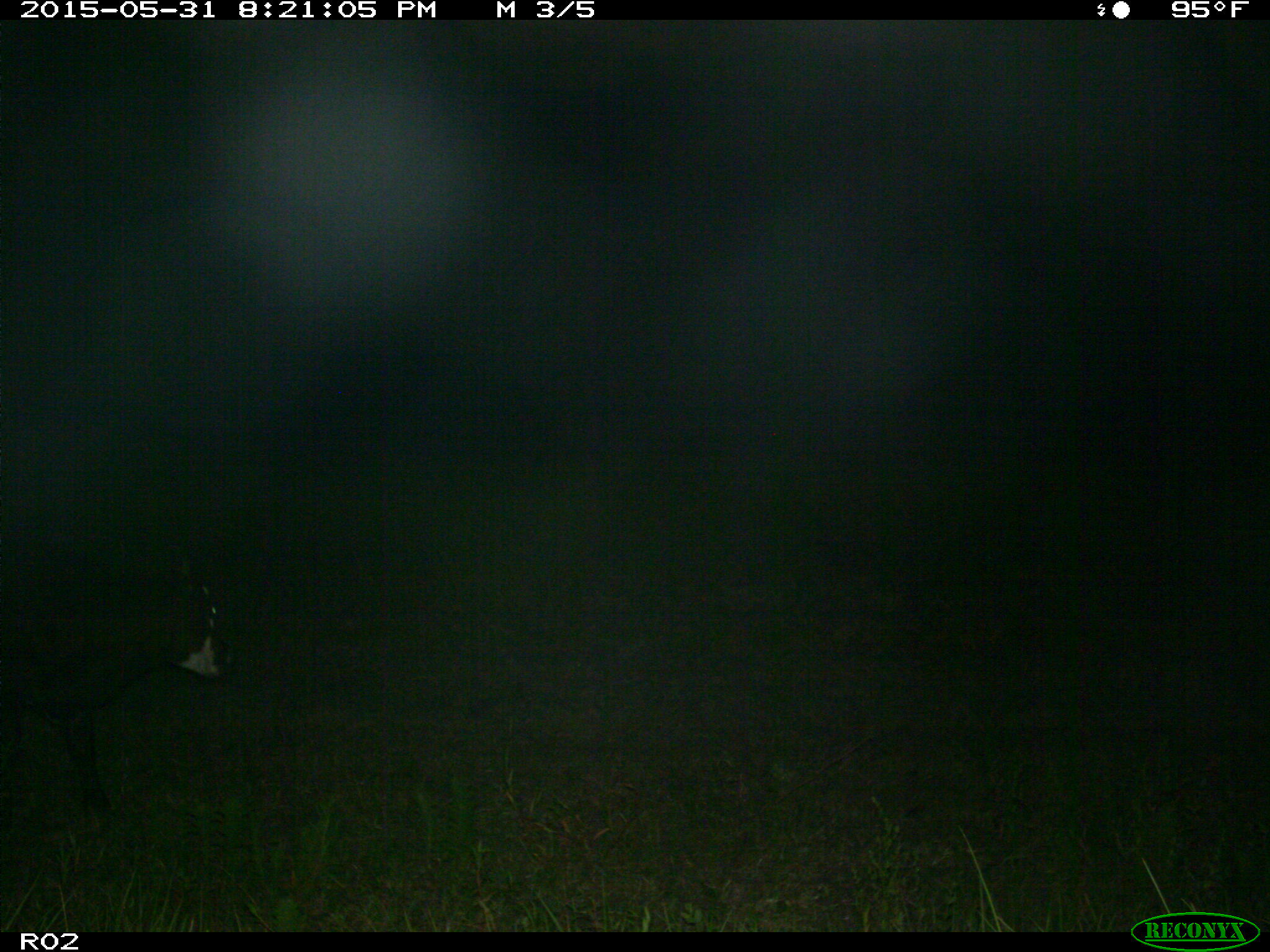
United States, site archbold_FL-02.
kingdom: Animalia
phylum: Chordata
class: Mammalia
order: Artiodactyla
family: Bovidae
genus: Bos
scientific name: Bos taurus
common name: domestic cow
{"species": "Bos taurus (domestic cow)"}